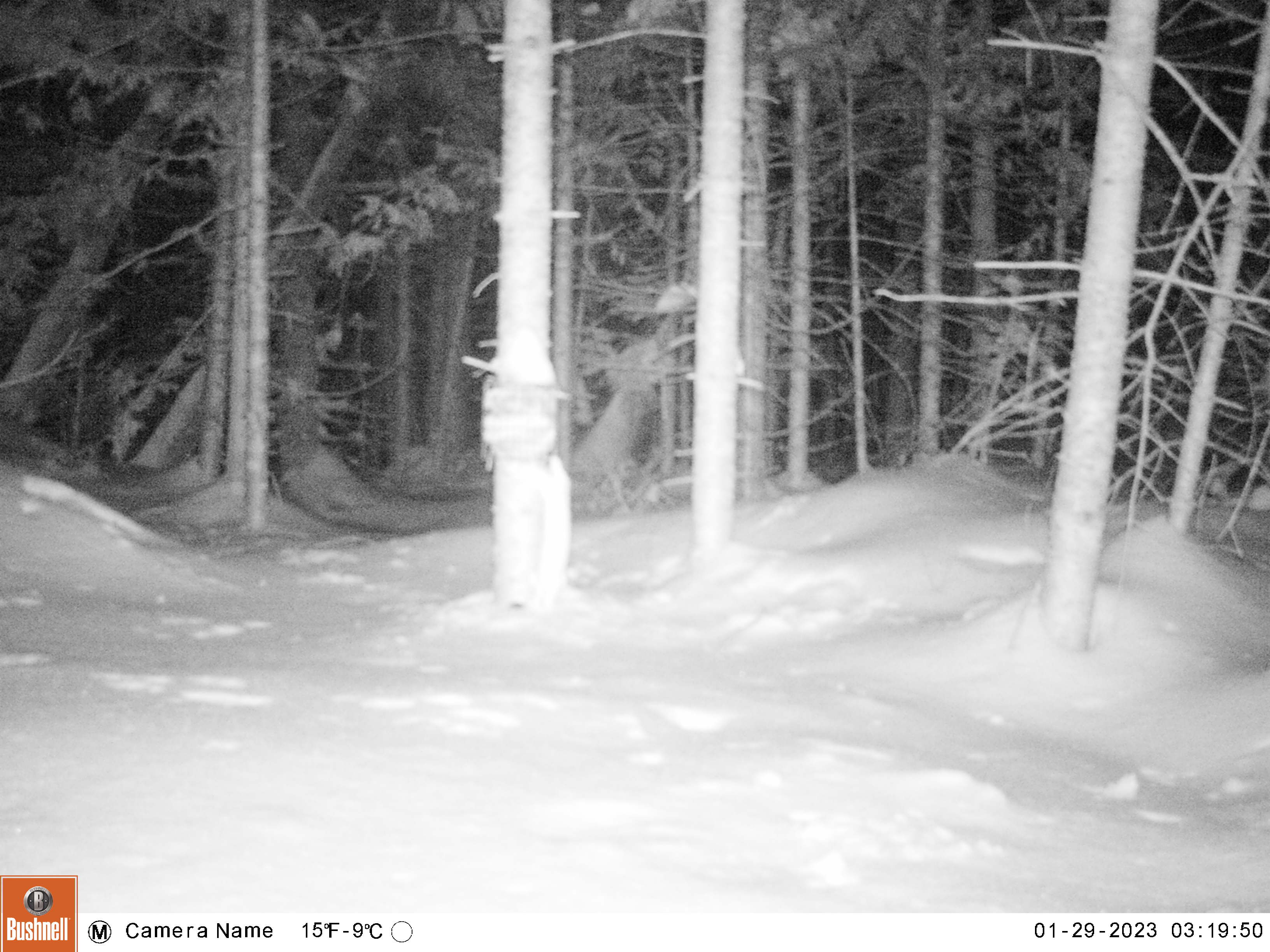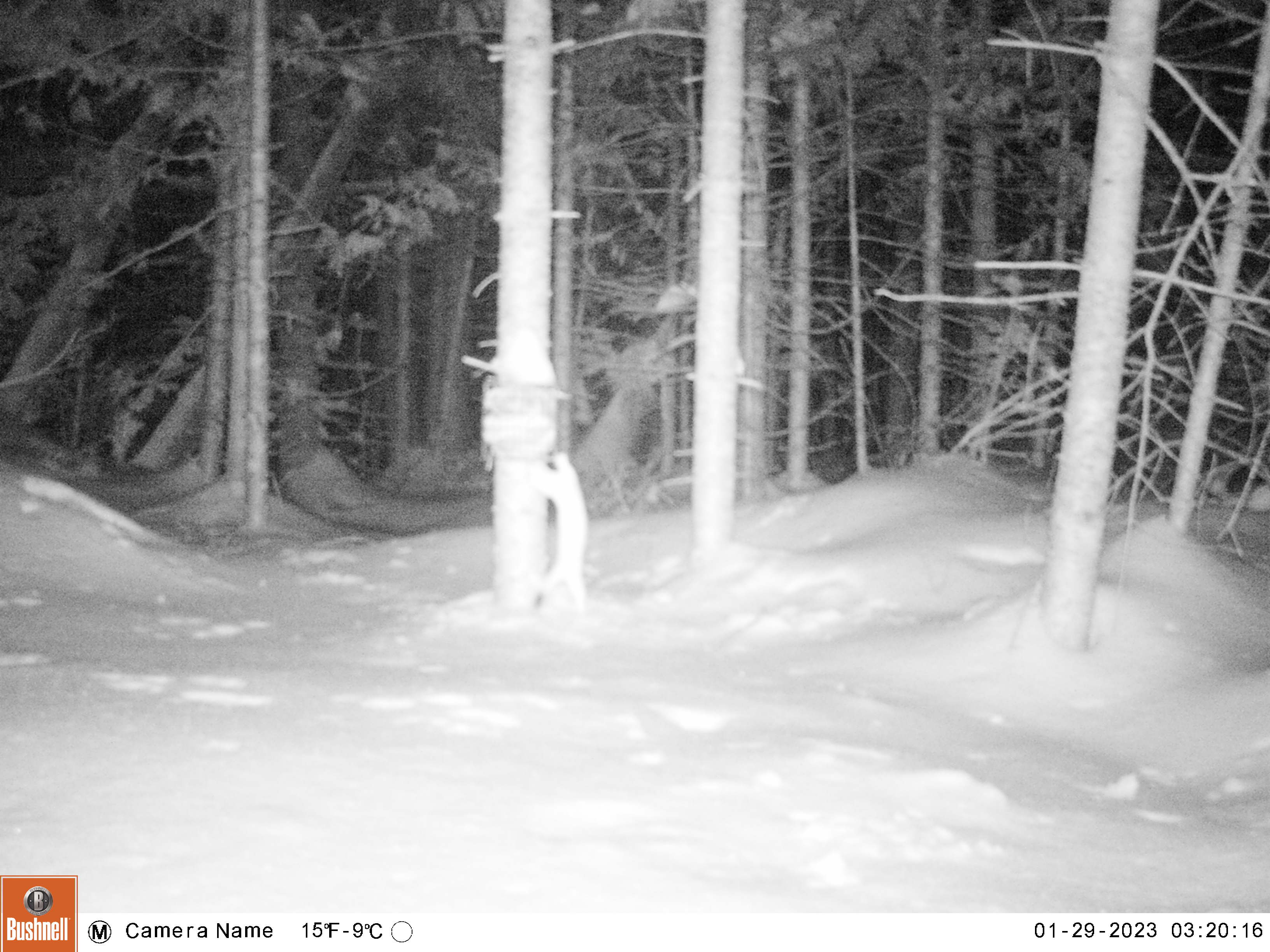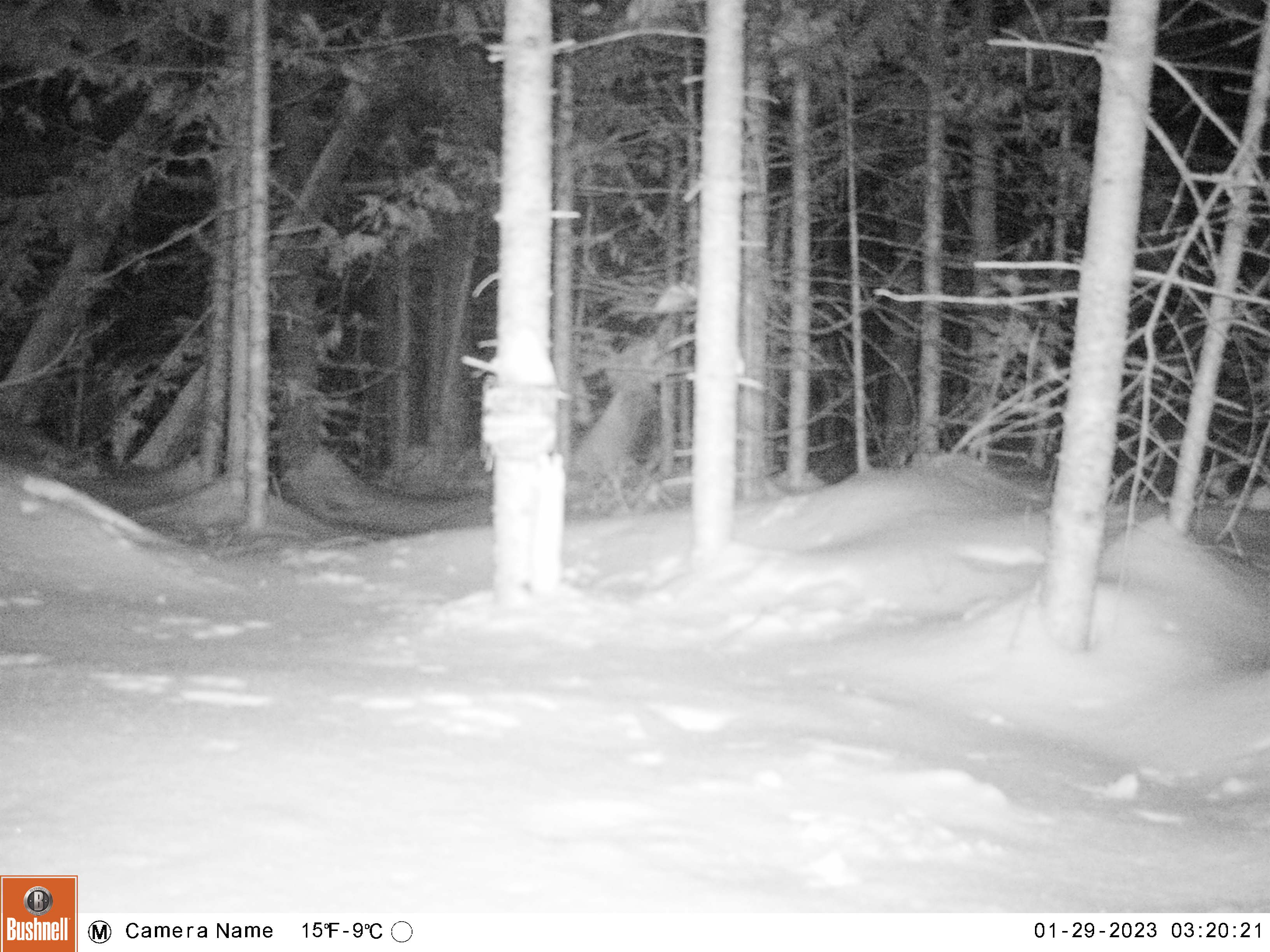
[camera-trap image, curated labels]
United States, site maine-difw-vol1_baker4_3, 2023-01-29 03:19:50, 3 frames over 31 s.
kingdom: Animalia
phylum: Chordata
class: Mammalia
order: Carnivora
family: Mustelidae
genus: Mustela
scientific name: Mustela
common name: weasel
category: weasel sp.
Weasel sp. (weasel) (Mustela).